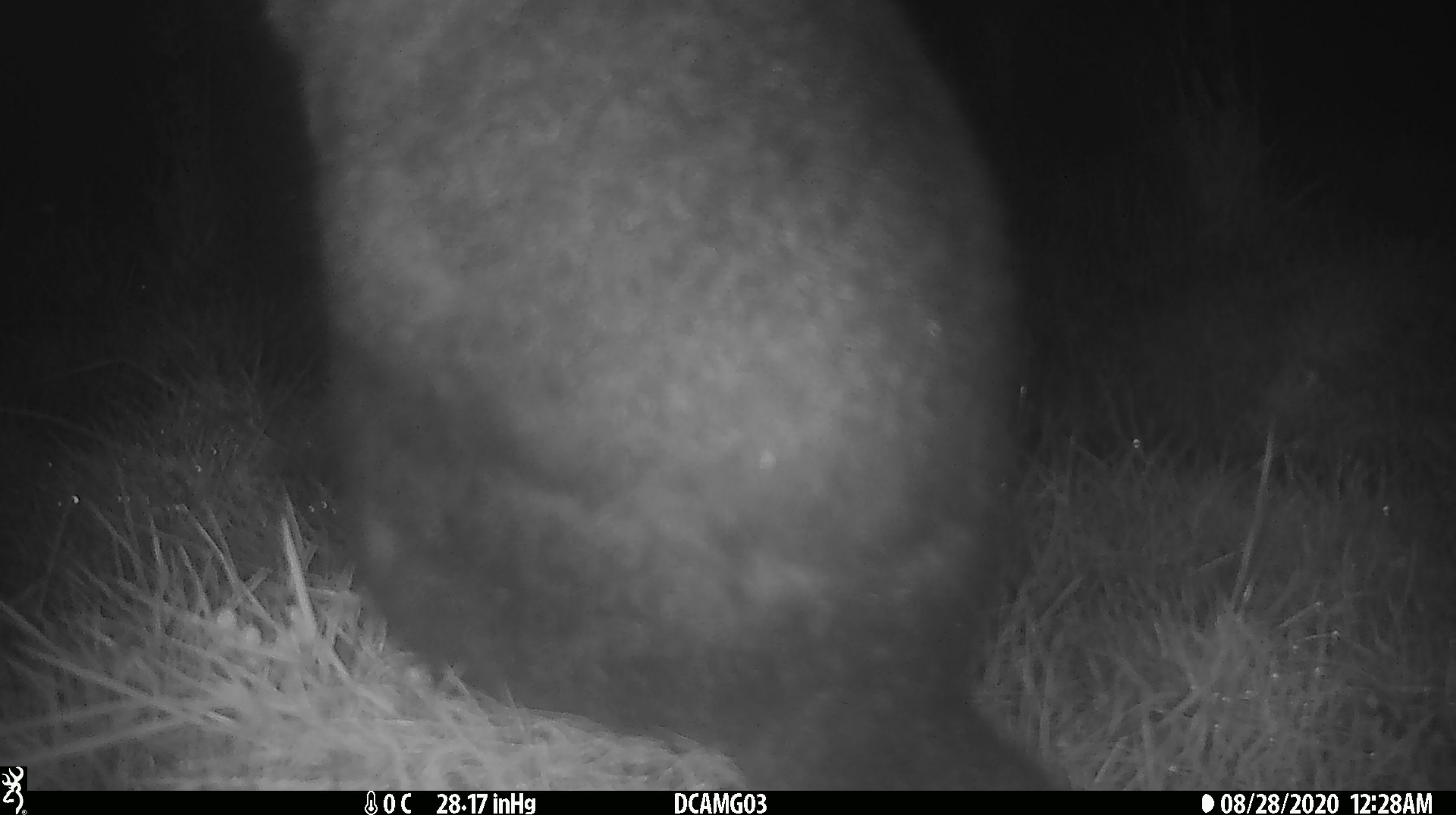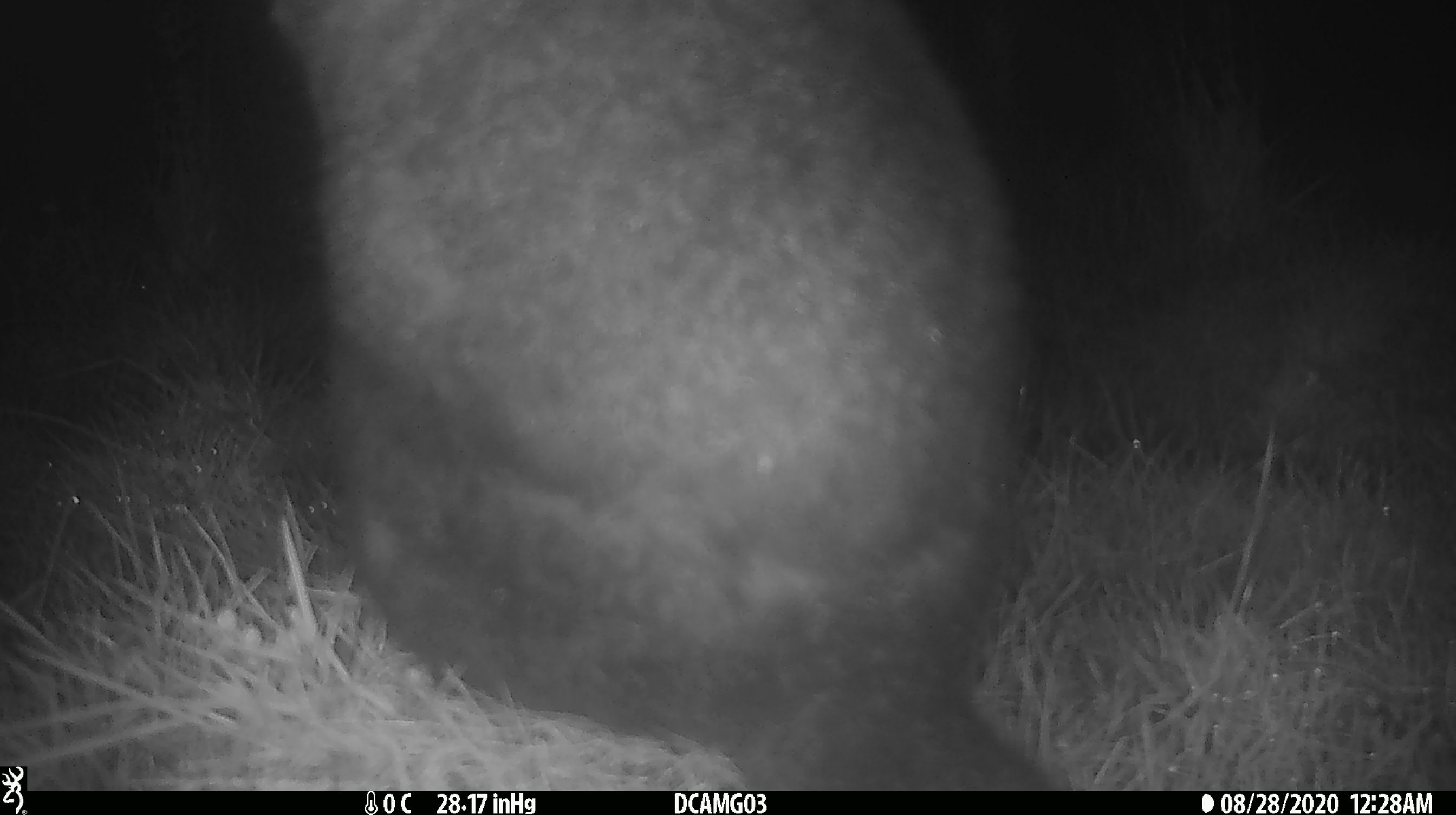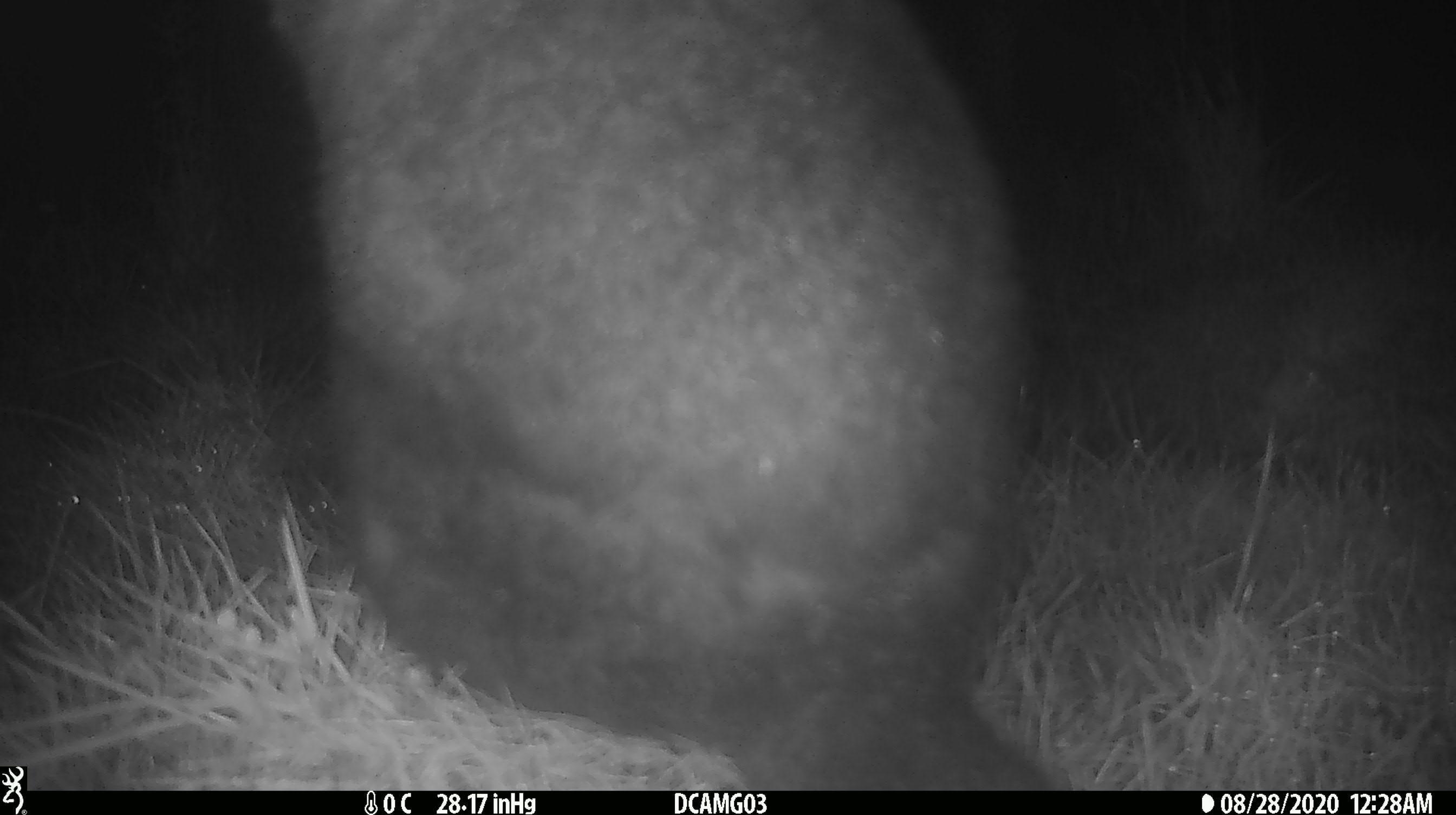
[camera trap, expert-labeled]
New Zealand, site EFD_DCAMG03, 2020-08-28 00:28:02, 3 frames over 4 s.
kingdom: Animalia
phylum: Chordata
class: Mammalia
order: Diprotodontia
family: Phalangeridae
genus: Trichosurus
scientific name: Trichosurus vulpecula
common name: common brushtail possum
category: possum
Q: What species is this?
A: Possum (common brushtail possum) (Trichosurus vulpecula).